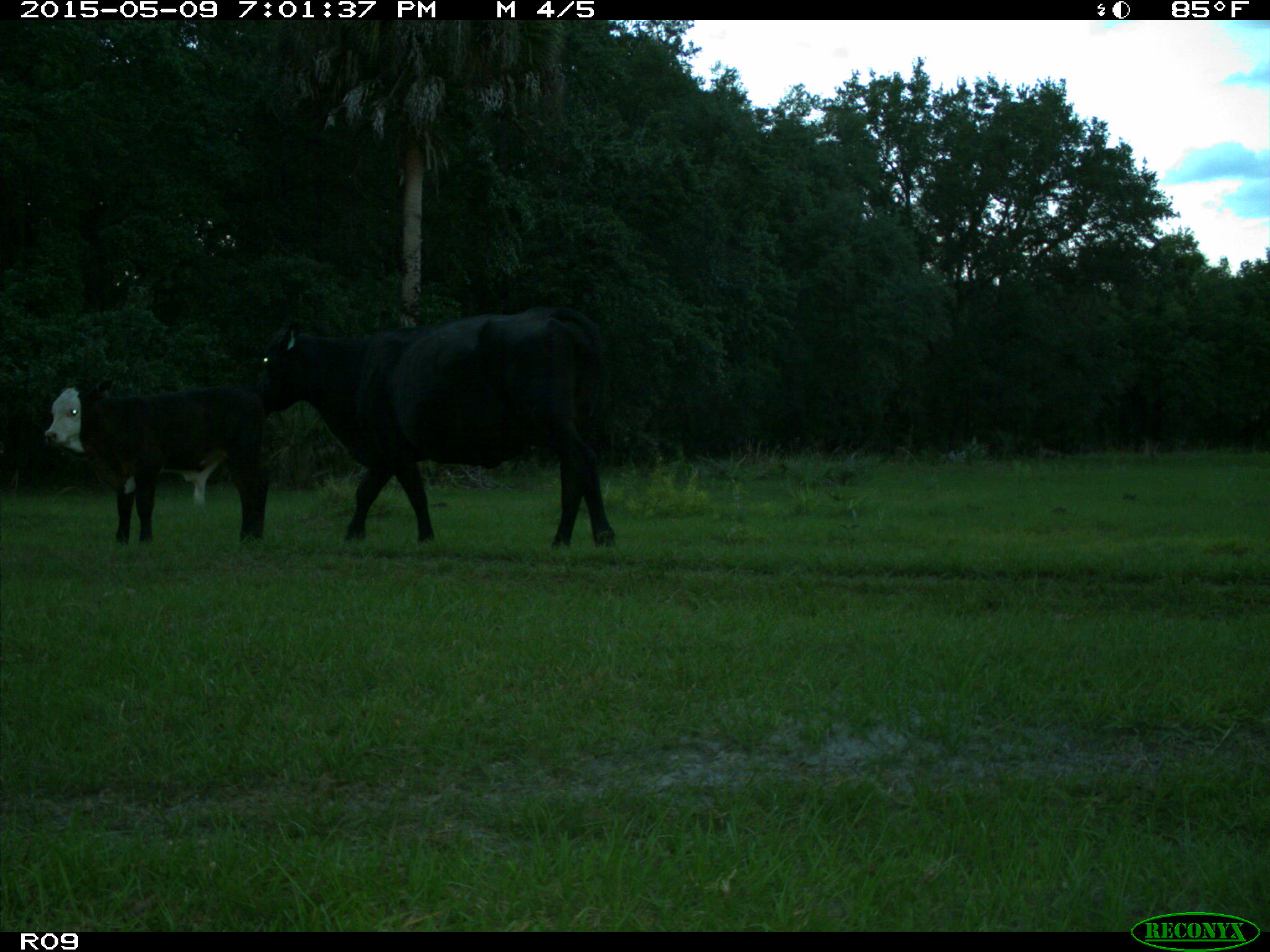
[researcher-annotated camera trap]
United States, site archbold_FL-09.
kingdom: Animalia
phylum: Chordata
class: Mammalia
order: Artiodactyla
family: Bovidae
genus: Bos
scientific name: Bos taurus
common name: domestic cow